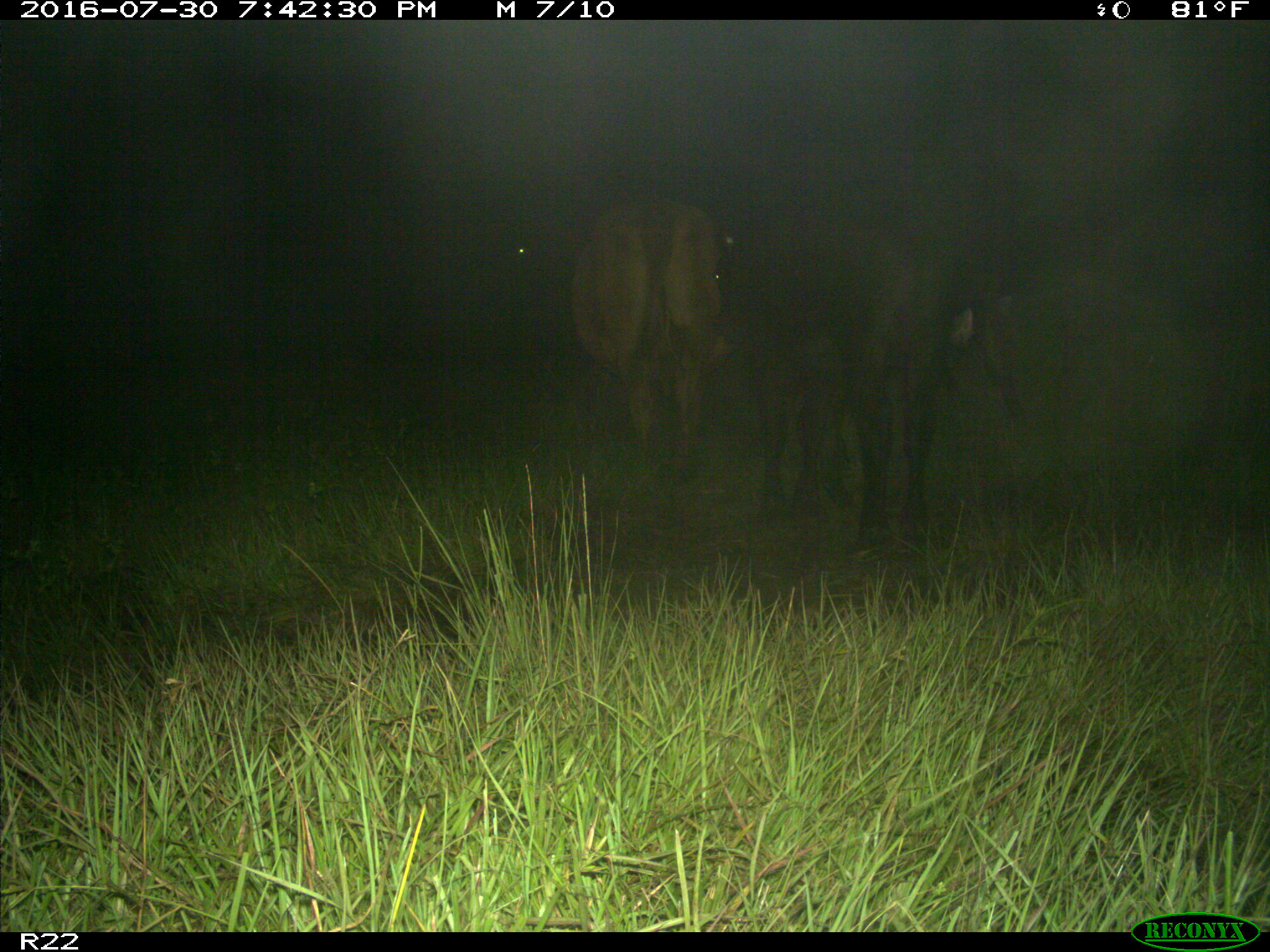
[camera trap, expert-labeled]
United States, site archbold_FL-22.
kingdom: Animalia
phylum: Chordata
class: Mammalia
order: Artiodactyla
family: Bovidae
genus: Bos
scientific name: Bos taurus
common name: domestic cow